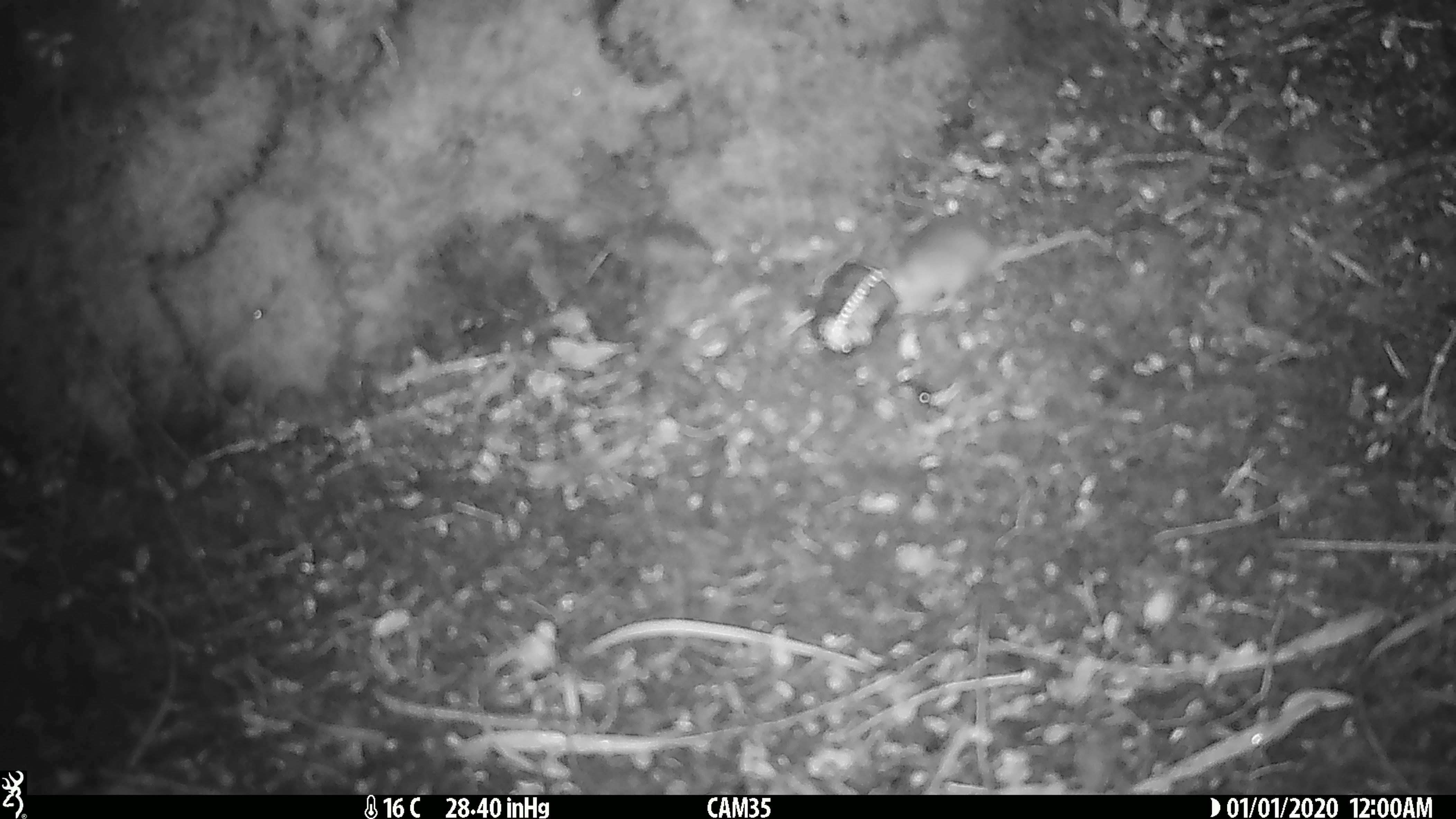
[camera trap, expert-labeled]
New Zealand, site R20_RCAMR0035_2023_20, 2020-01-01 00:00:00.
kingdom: Animalia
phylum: Chordata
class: Mammalia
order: Rodentia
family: Muridae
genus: Mus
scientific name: Mus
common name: mouse